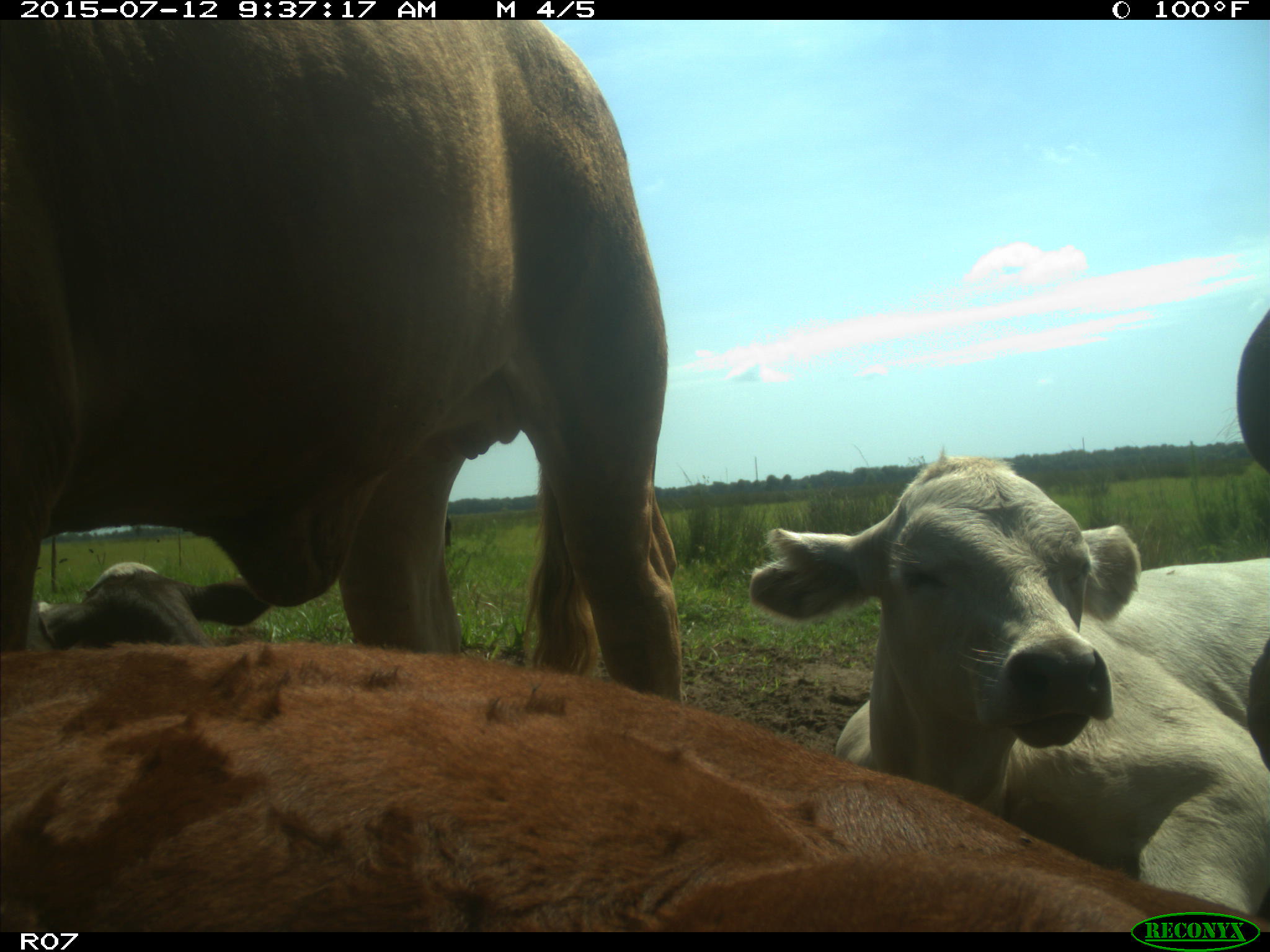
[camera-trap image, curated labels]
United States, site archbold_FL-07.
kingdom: Animalia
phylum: Chordata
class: Mammalia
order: Artiodactyla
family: Bovidae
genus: Bos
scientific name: Bos taurus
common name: domestic cow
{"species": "Bos taurus (domestic cow)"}